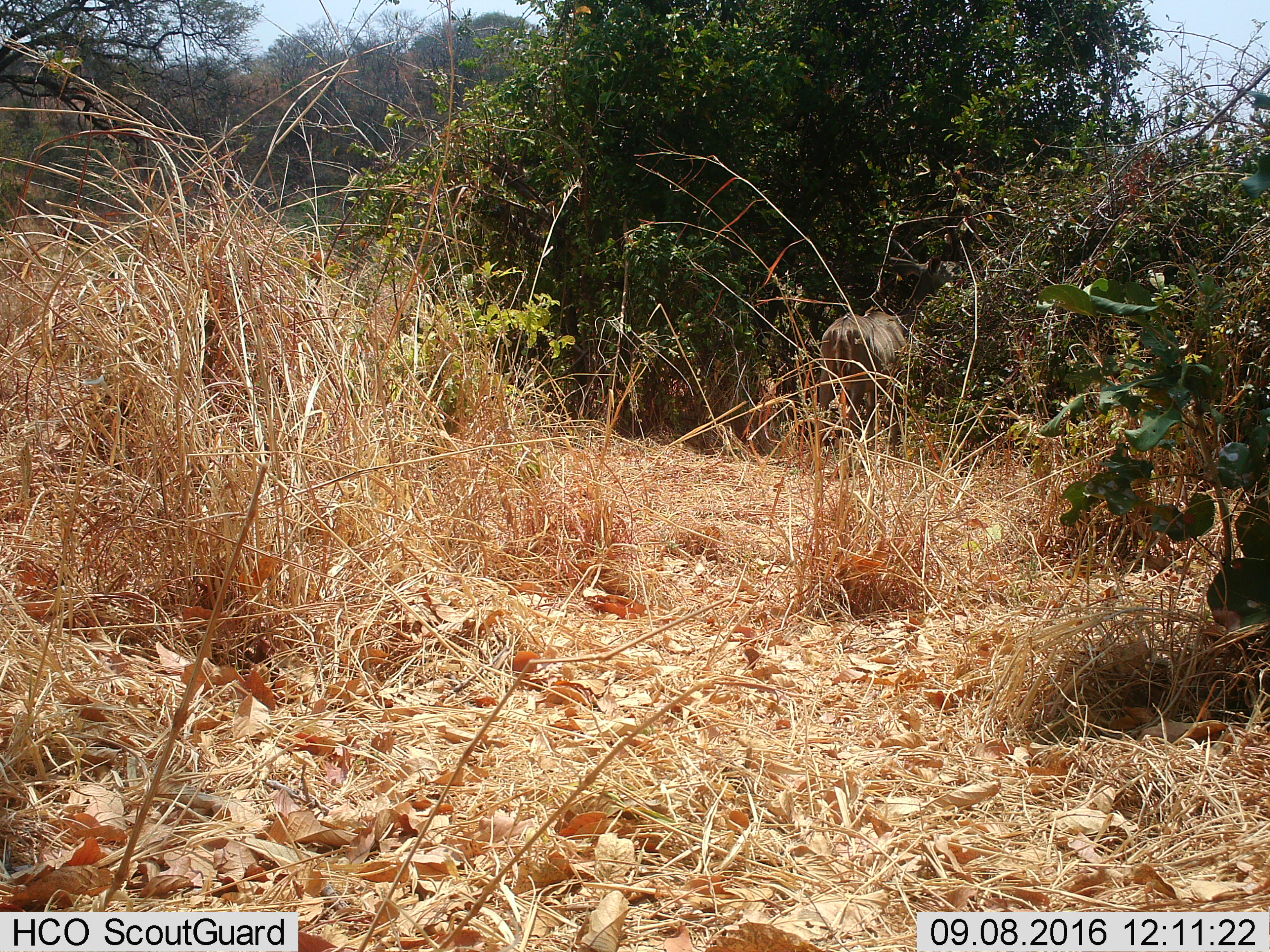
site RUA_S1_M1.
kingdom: Animalia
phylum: Chordata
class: Mammalia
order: Artiodactyla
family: Bovidae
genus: Tragelaphus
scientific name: Tragelaphus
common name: kudu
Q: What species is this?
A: Kudu (Tragelaphus).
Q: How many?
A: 1.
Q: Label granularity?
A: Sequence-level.